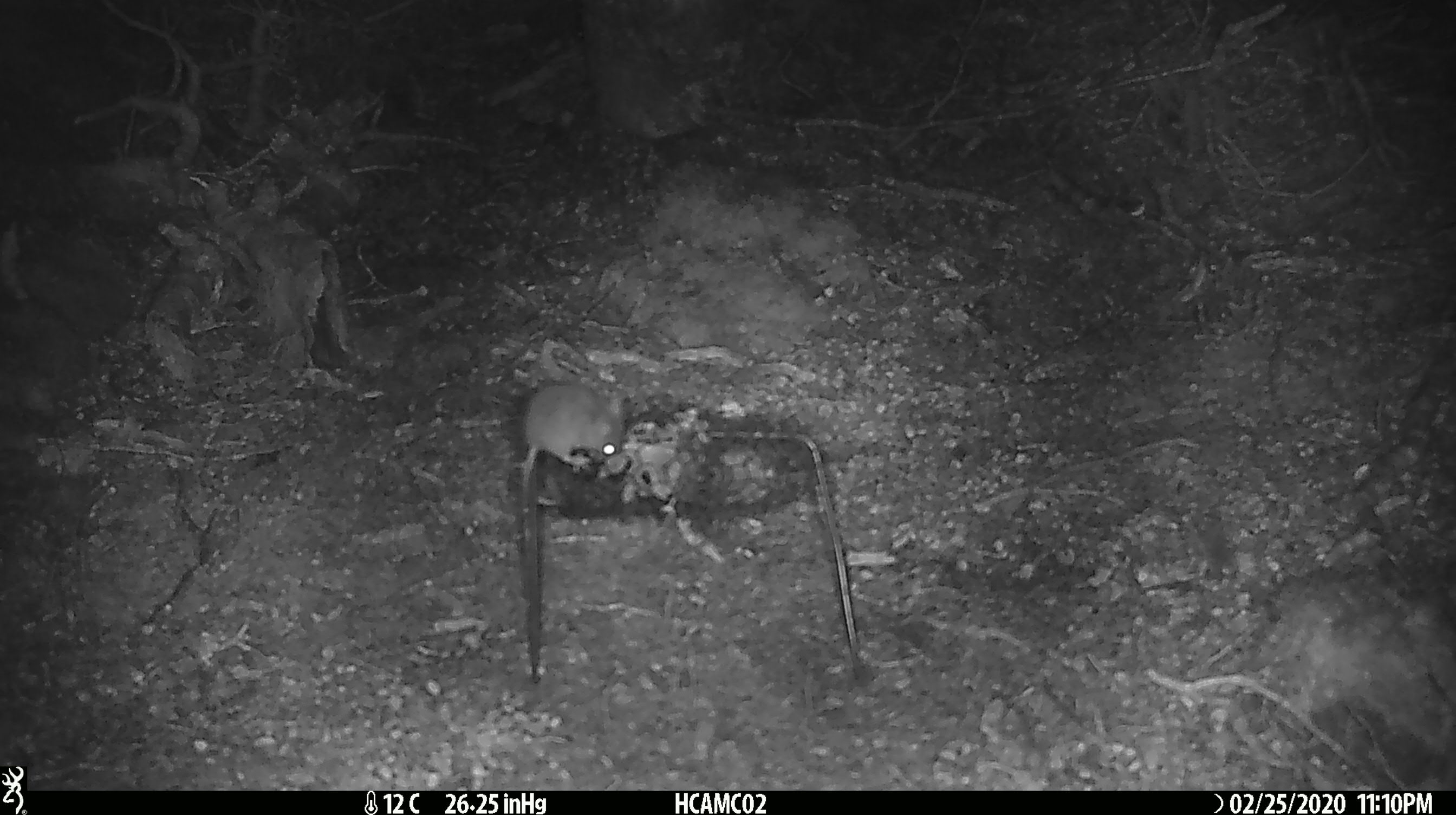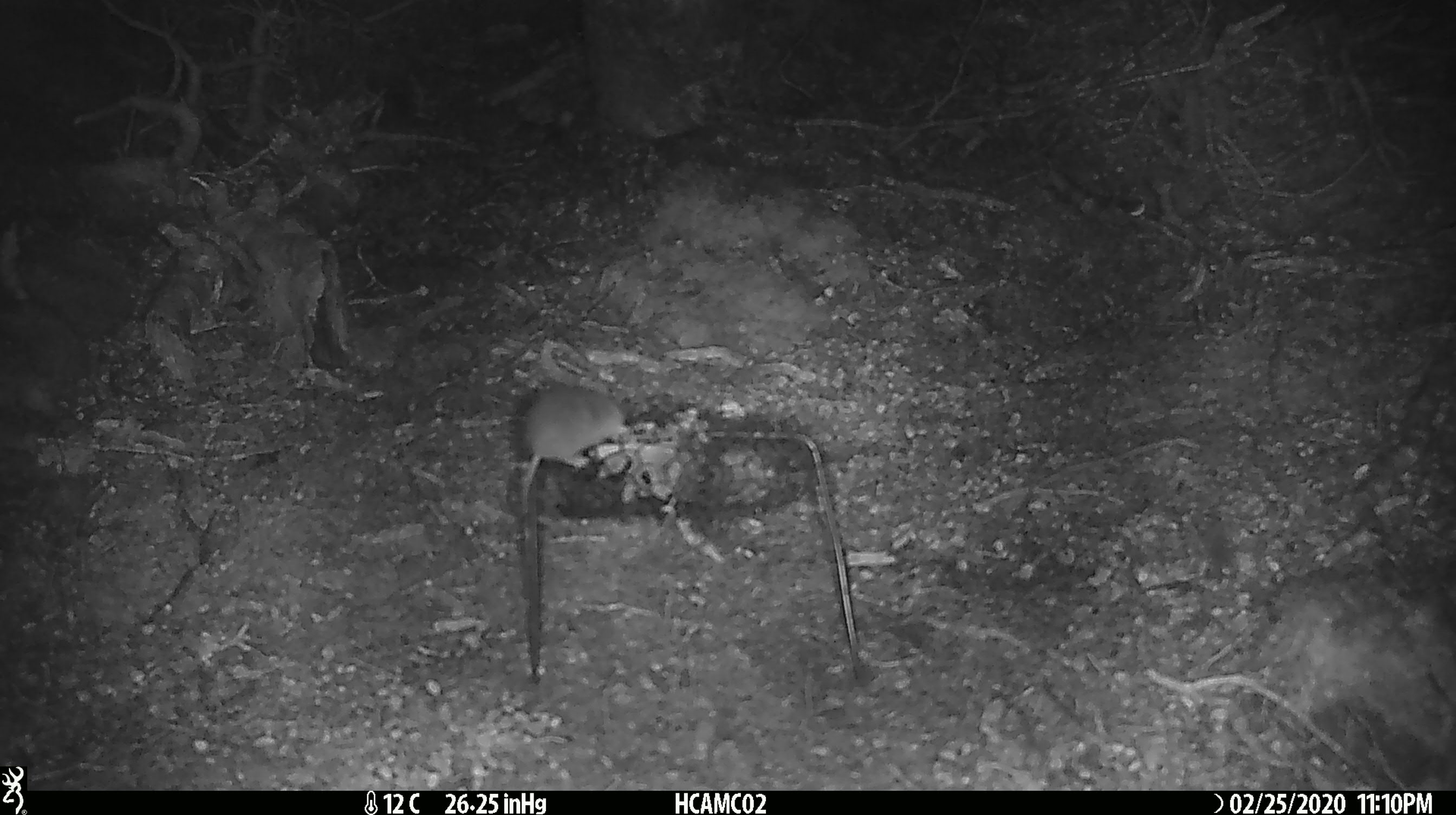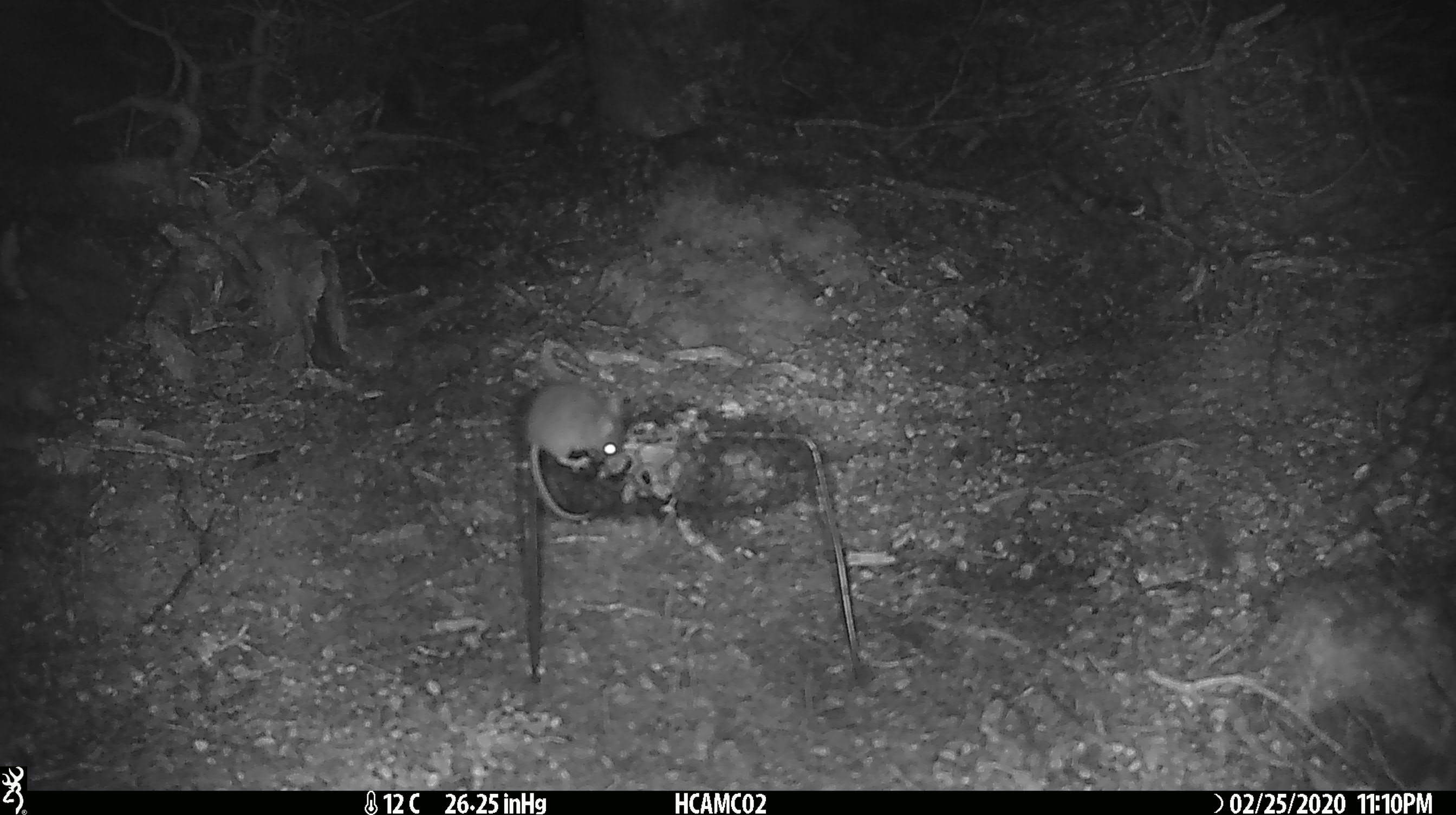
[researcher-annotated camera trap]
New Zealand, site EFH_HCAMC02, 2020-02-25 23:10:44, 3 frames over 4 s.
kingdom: Animalia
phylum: Chordata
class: Mammalia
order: Rodentia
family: Muridae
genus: Mus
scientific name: Mus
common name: mouse